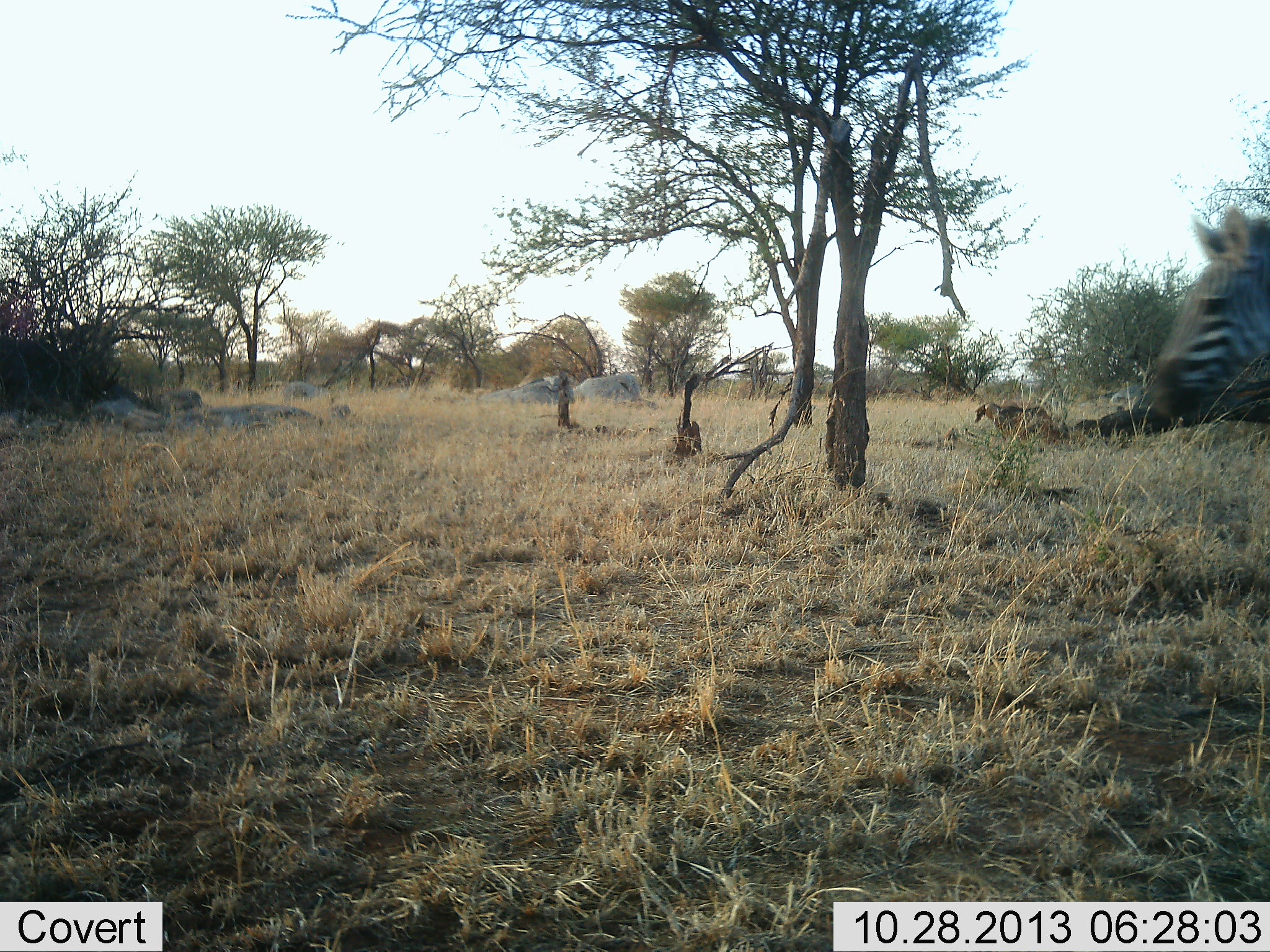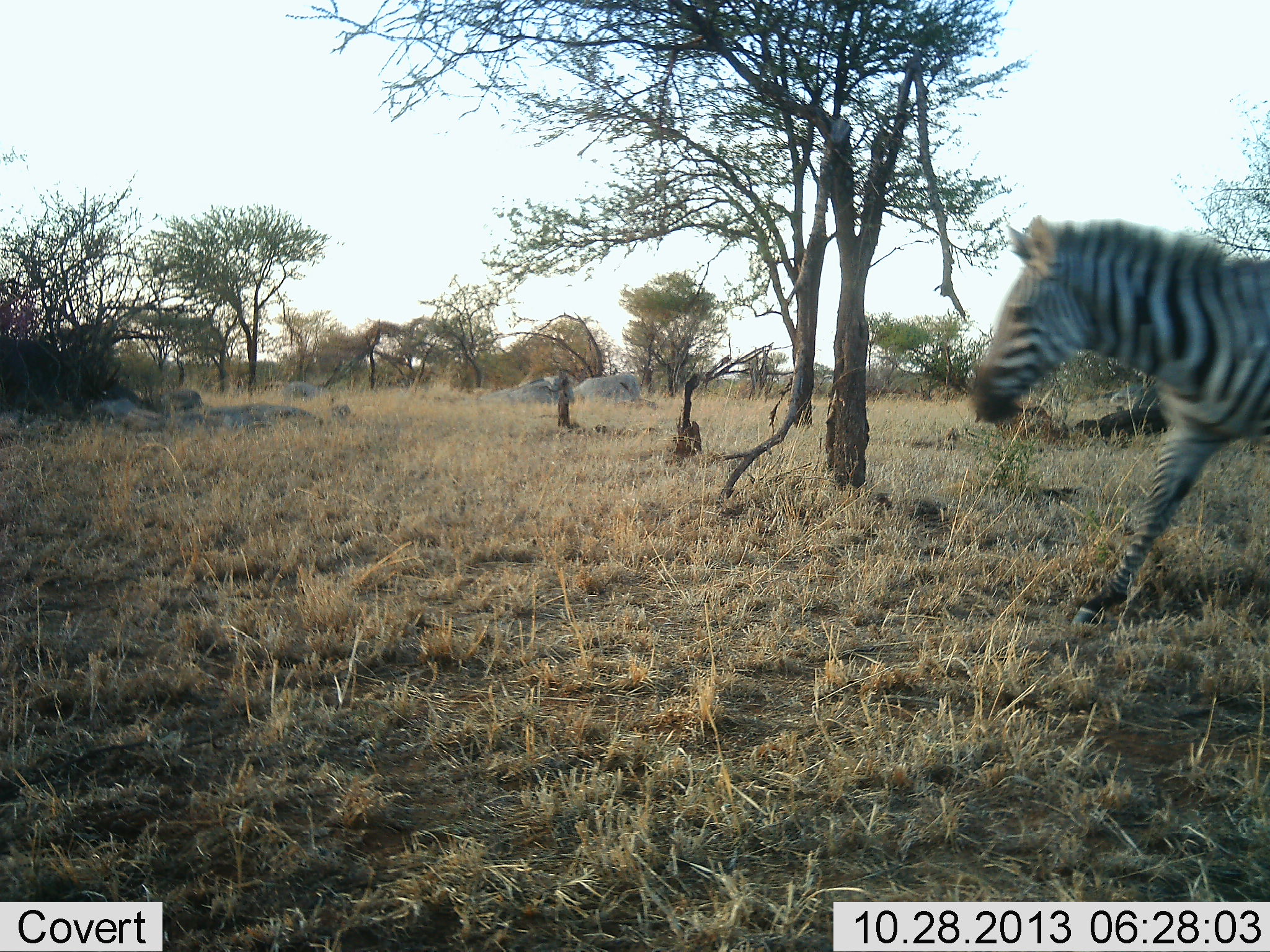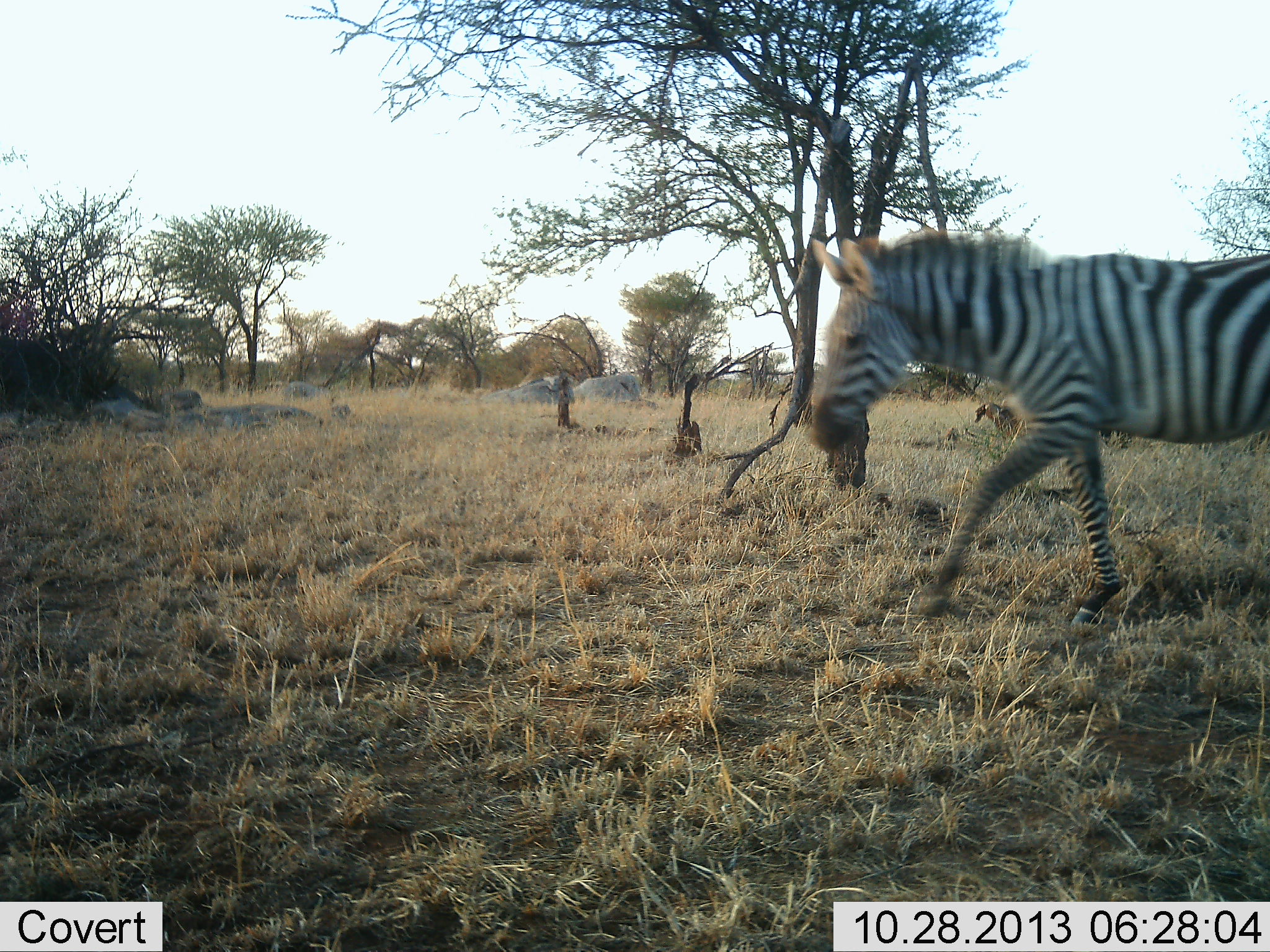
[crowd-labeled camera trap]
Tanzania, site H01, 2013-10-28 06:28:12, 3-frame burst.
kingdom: Animalia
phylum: Chordata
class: Mammalia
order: Perissodactyla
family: Equidae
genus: Equus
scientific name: Equus quagga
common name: plains zebra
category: zebra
Zebra (plains zebra) (Equus quagga), count 1. Behavior (volunteer vote fractions): standing 0%, resting 0%, moving 100%, interacting 0%. Young present (vote fraction): 0%. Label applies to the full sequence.